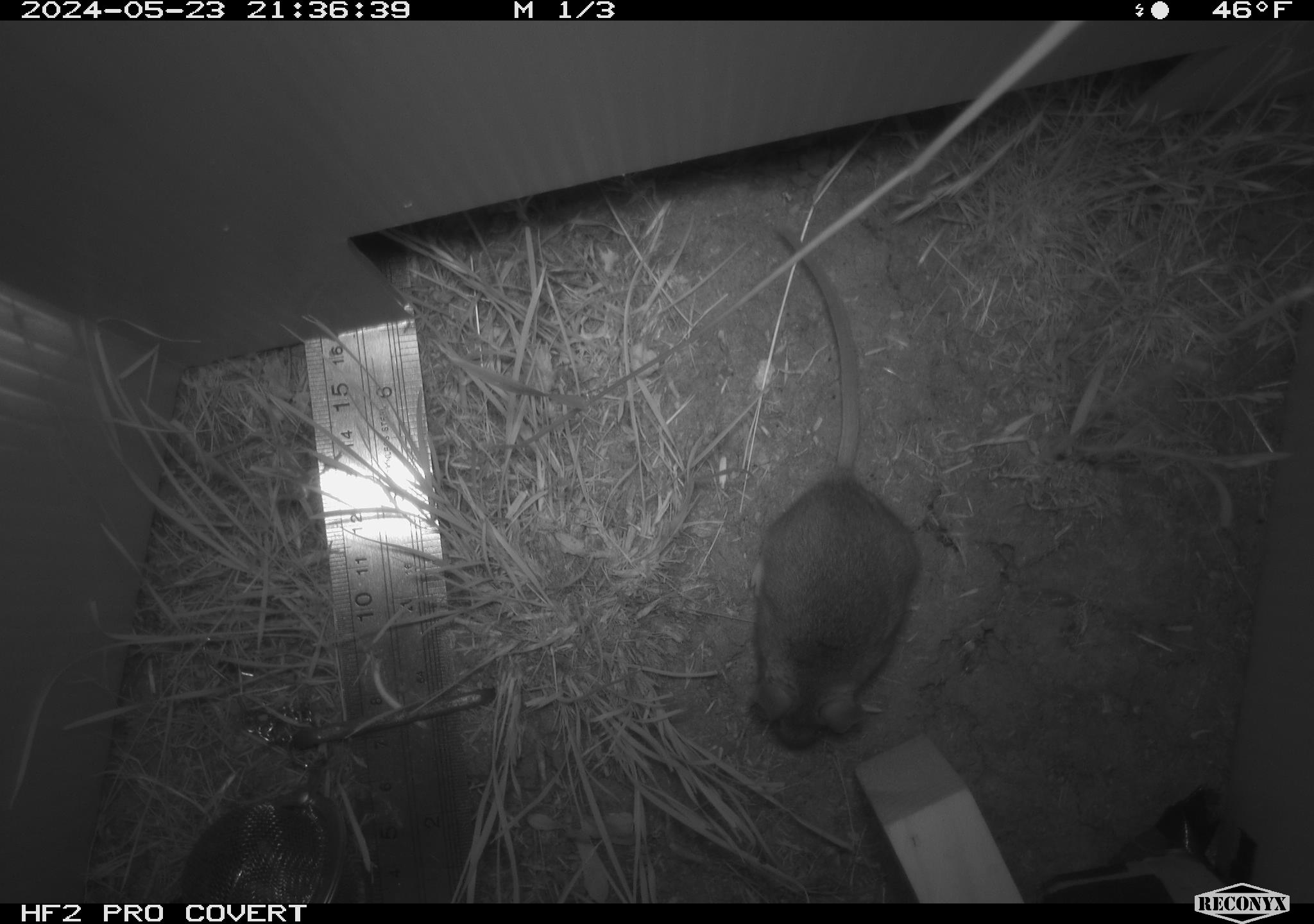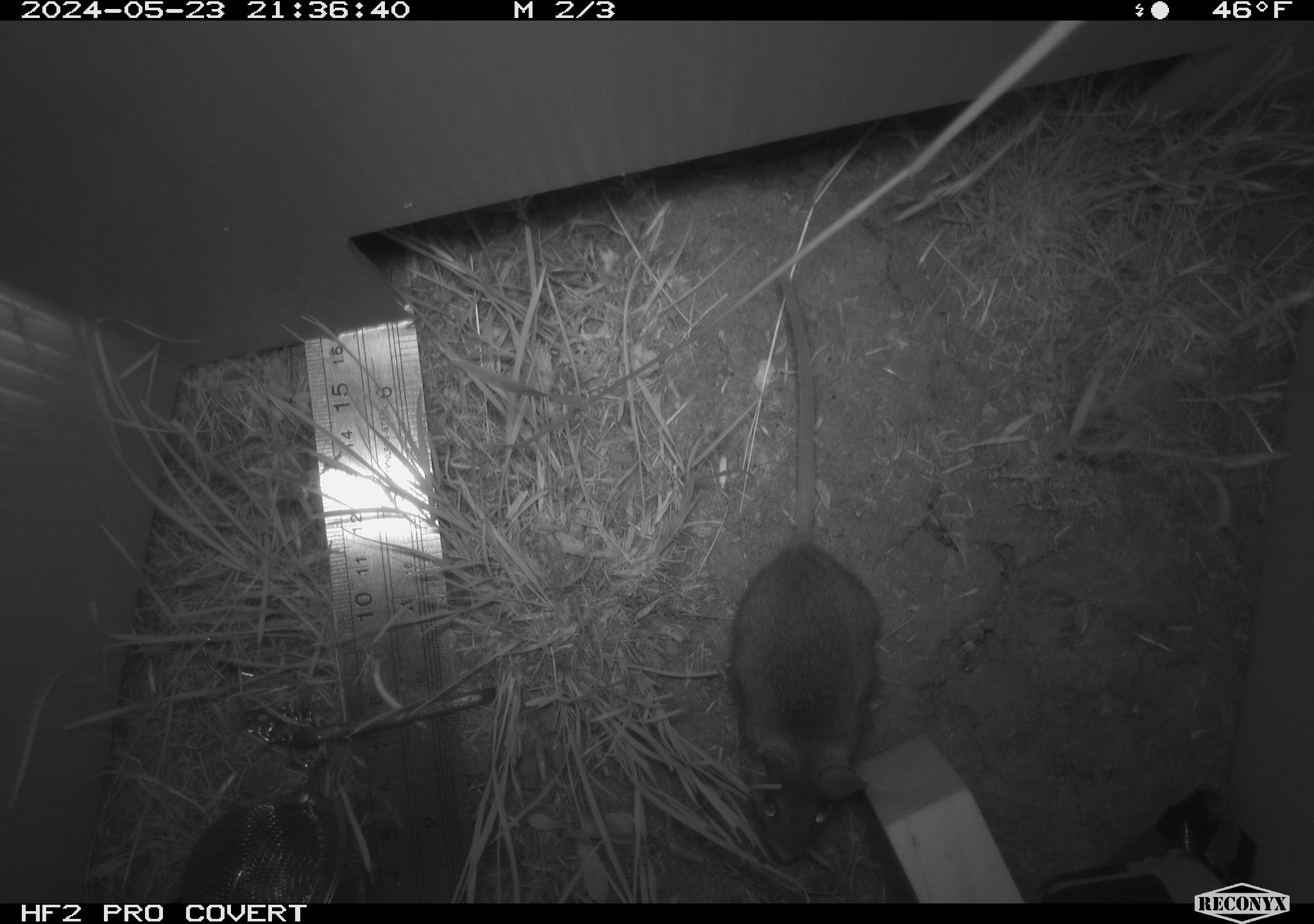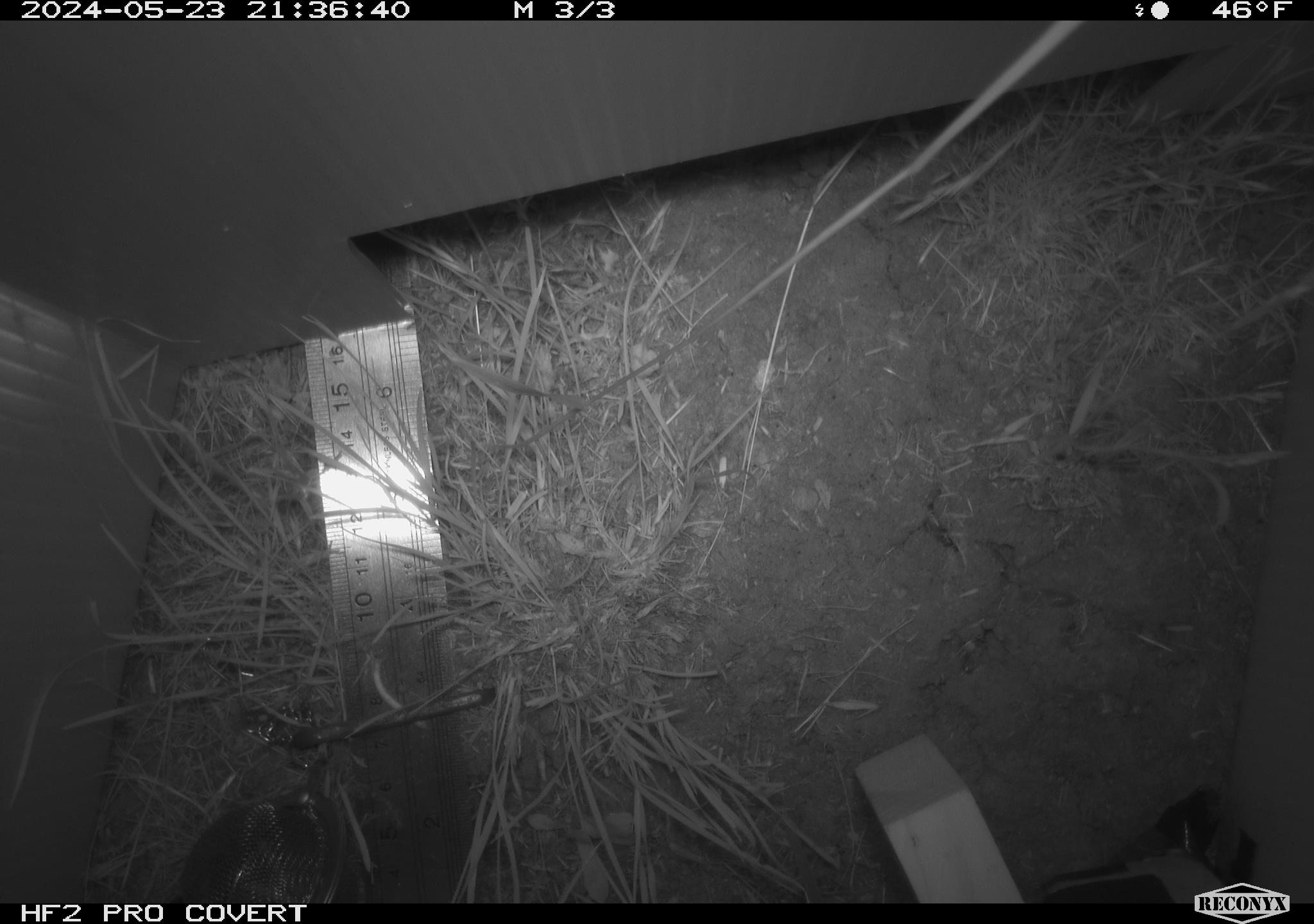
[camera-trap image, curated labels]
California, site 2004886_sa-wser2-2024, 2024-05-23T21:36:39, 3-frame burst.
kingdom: Animalia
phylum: Chordata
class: Mammalia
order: Rodentia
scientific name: Rodentia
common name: mouse species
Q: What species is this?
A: Mouse species (Rodentia).